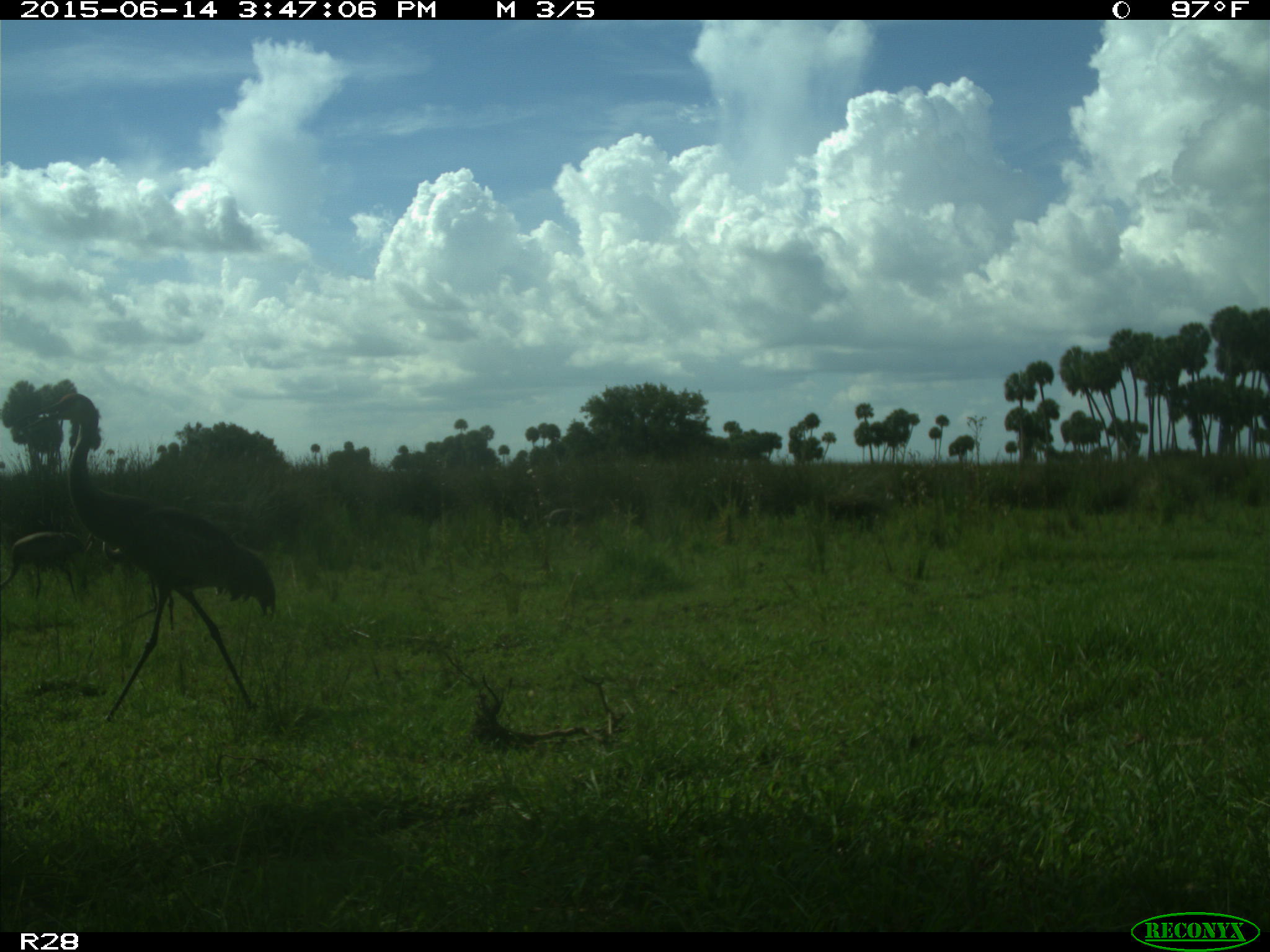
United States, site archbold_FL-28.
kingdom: Animalia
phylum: Chordata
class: Aves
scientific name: Aves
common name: birds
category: unidentified bird